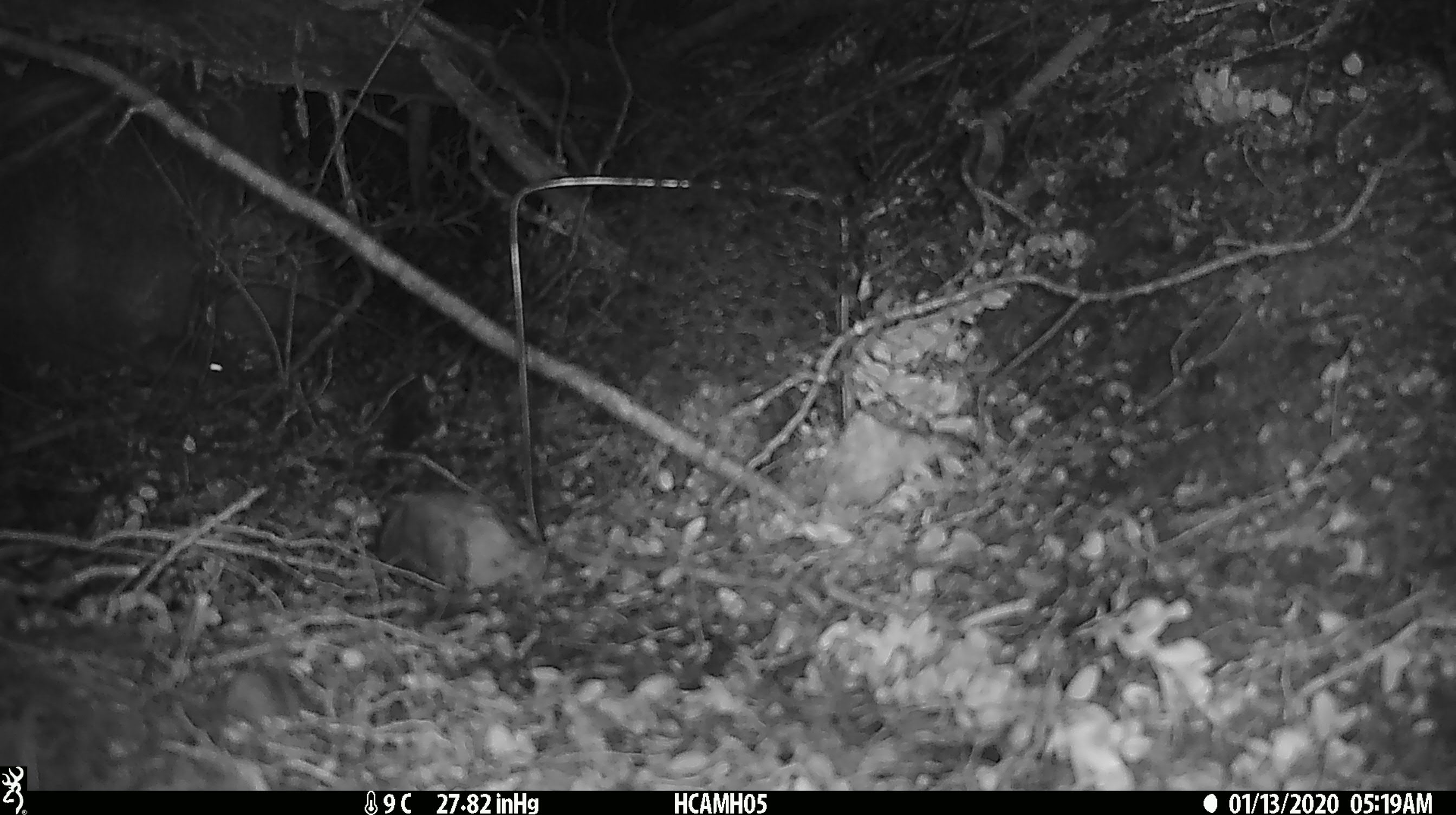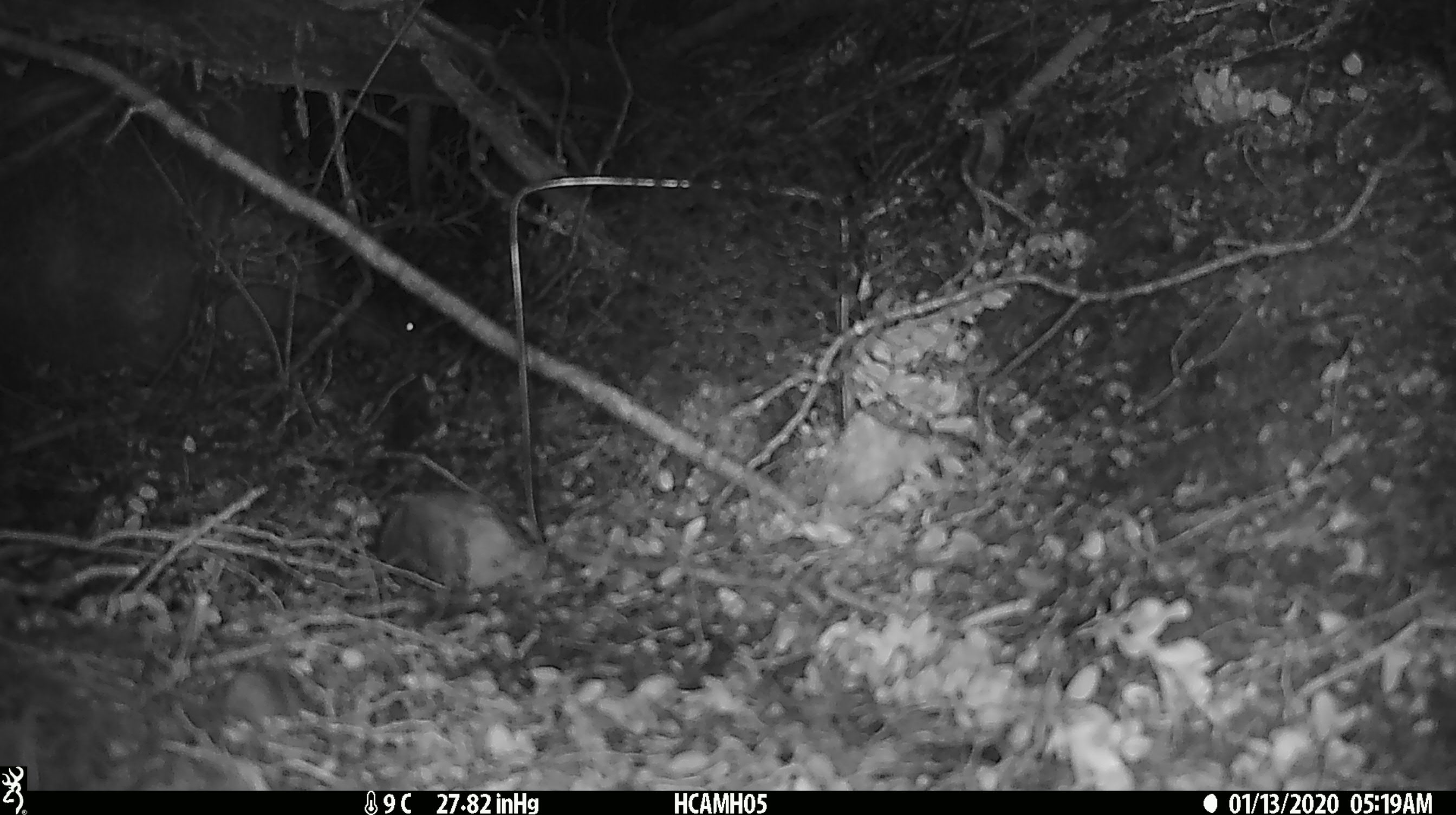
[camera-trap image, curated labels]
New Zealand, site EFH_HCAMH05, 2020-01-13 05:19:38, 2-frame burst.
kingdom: Animalia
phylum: Chordata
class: Mammalia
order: Rodentia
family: Muridae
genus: Mus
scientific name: Mus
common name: mouse